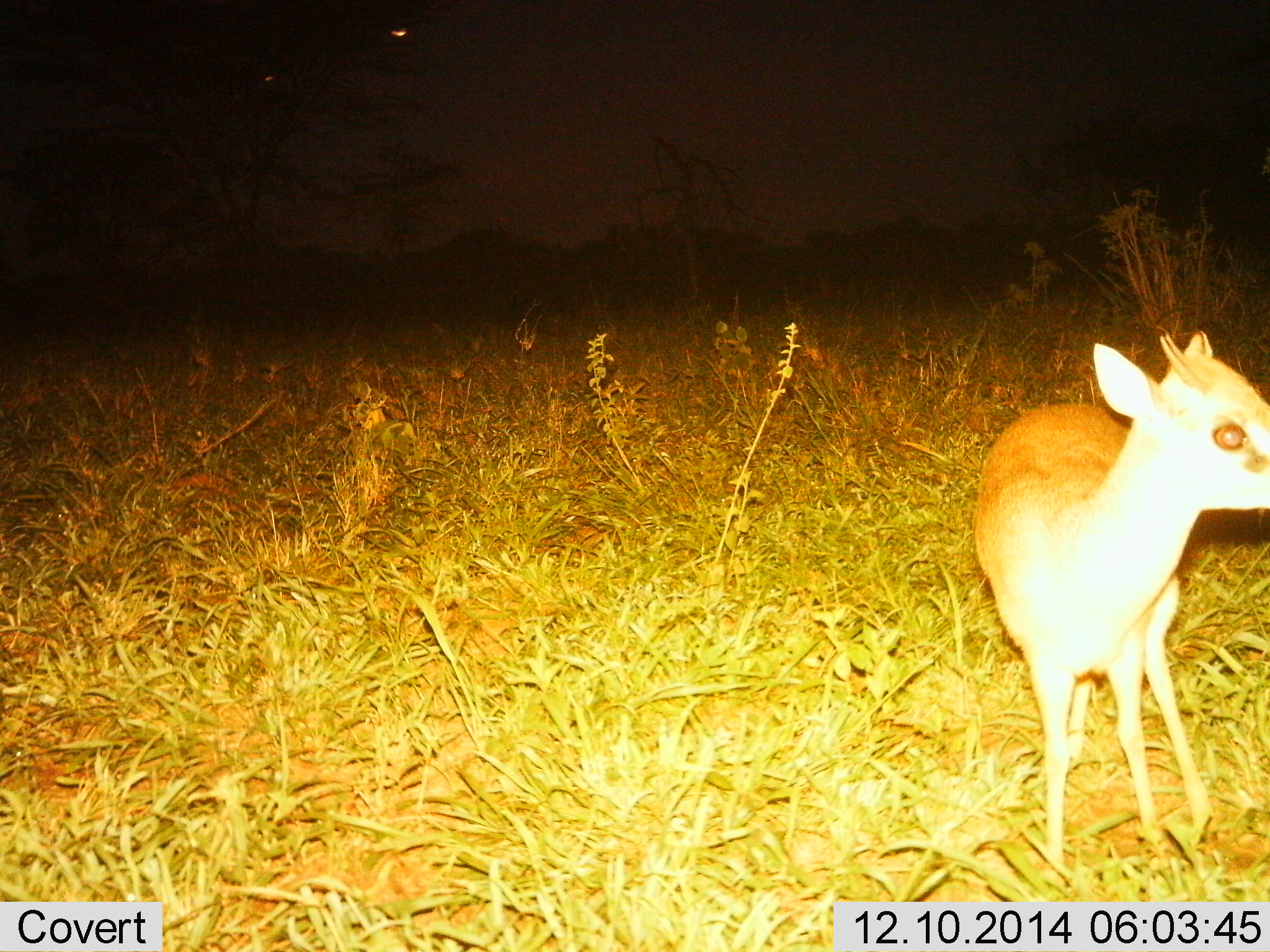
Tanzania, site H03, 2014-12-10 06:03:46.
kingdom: Animalia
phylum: Chordata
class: Mammalia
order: Artiodactyla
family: Bovidae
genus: Madoqua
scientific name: Madoqua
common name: dikdik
Dikdik (Madoqua), count 1. Behavior (volunteer vote fractions): standing 100%, resting 0%, moving 0%, interacting 10%. Young present (vote fraction): 10%. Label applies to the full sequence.